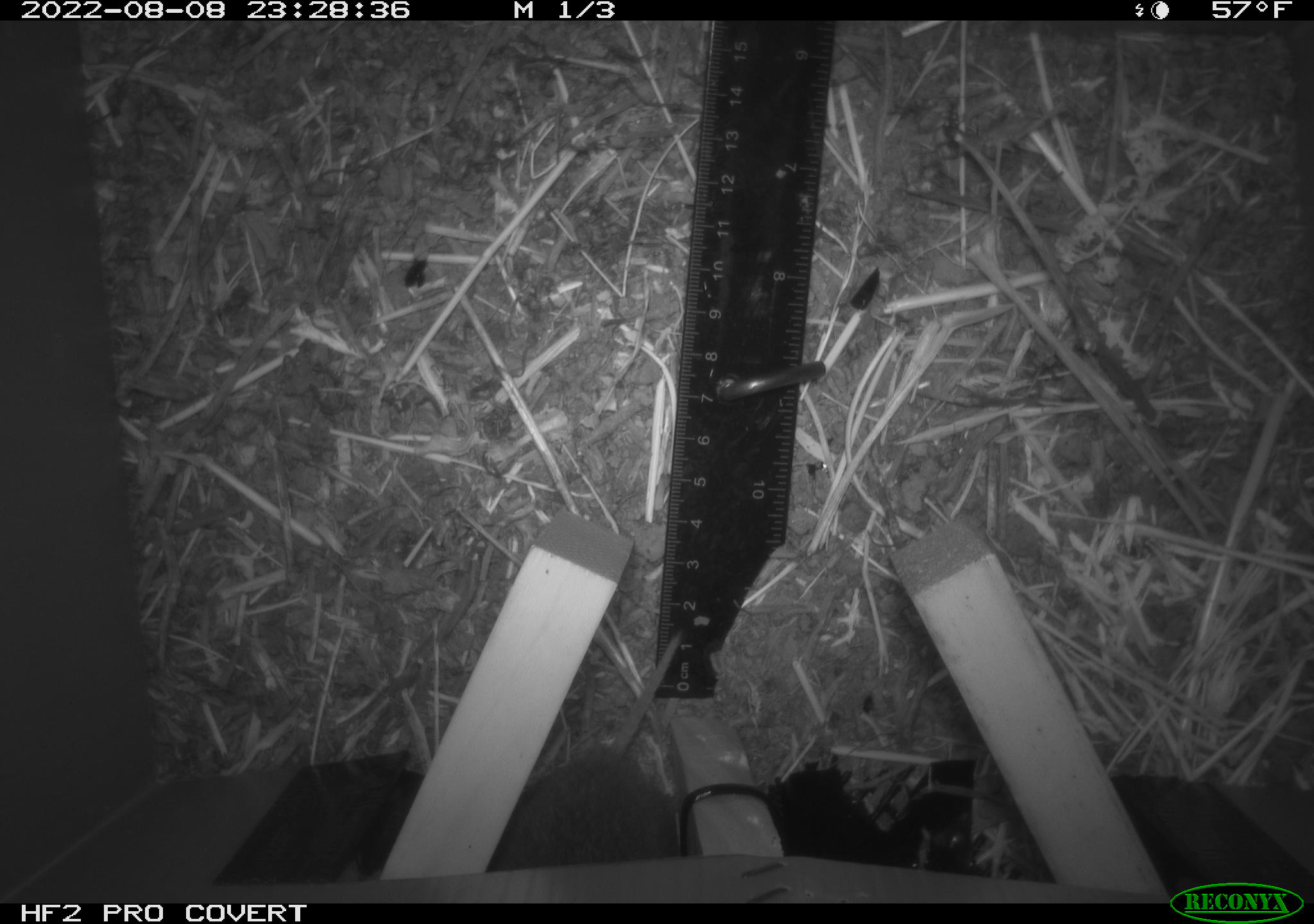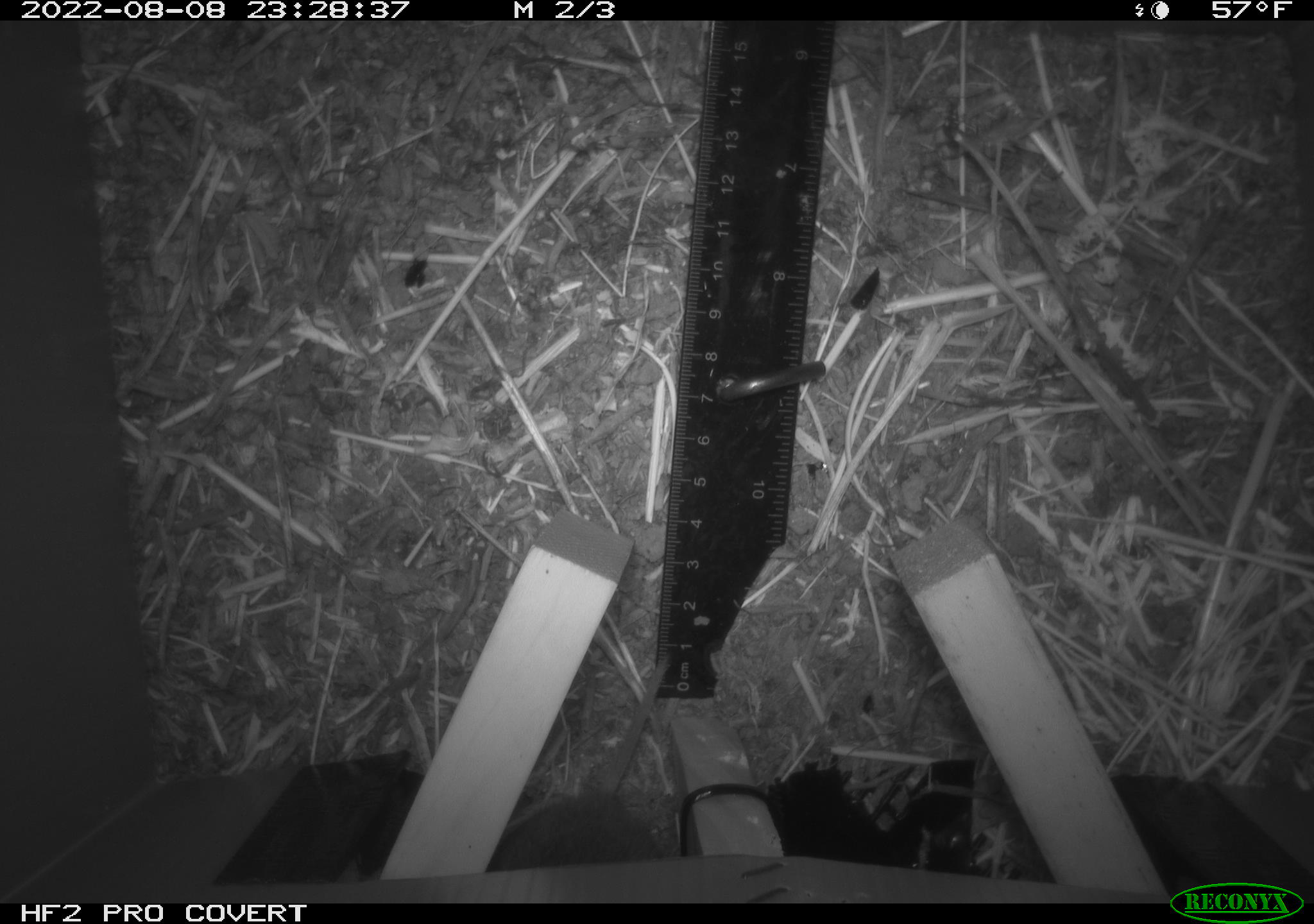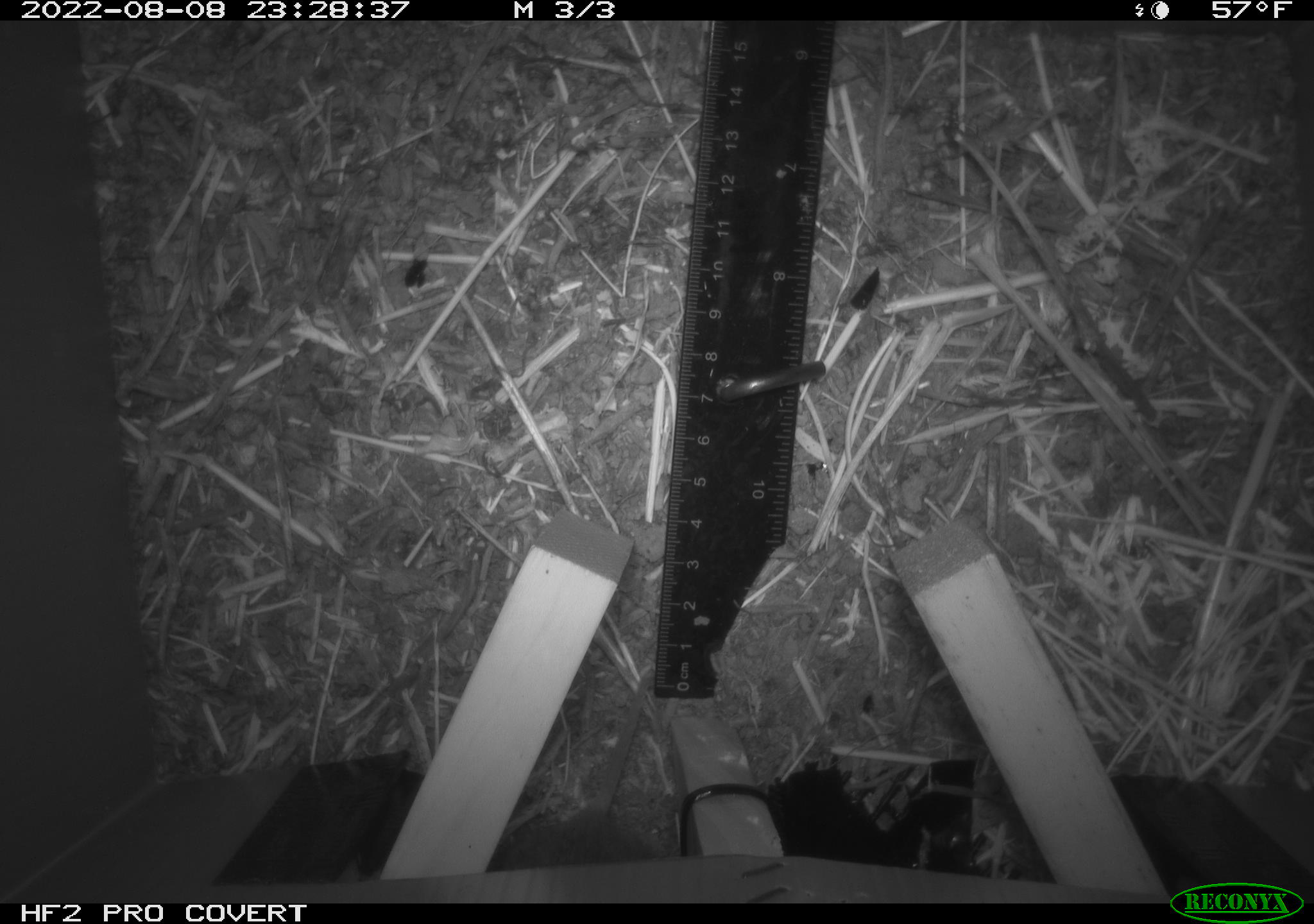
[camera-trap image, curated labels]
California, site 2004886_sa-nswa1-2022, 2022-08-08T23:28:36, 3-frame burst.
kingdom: Animalia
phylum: Chordata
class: Mammalia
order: Rodentia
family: Cricetidae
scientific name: Cricetidae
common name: hamsters, voles, lemmings, and allies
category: cricetidae family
Cricetidae family (hamsters, voles, lemmings, and allies) (Cricetidae).